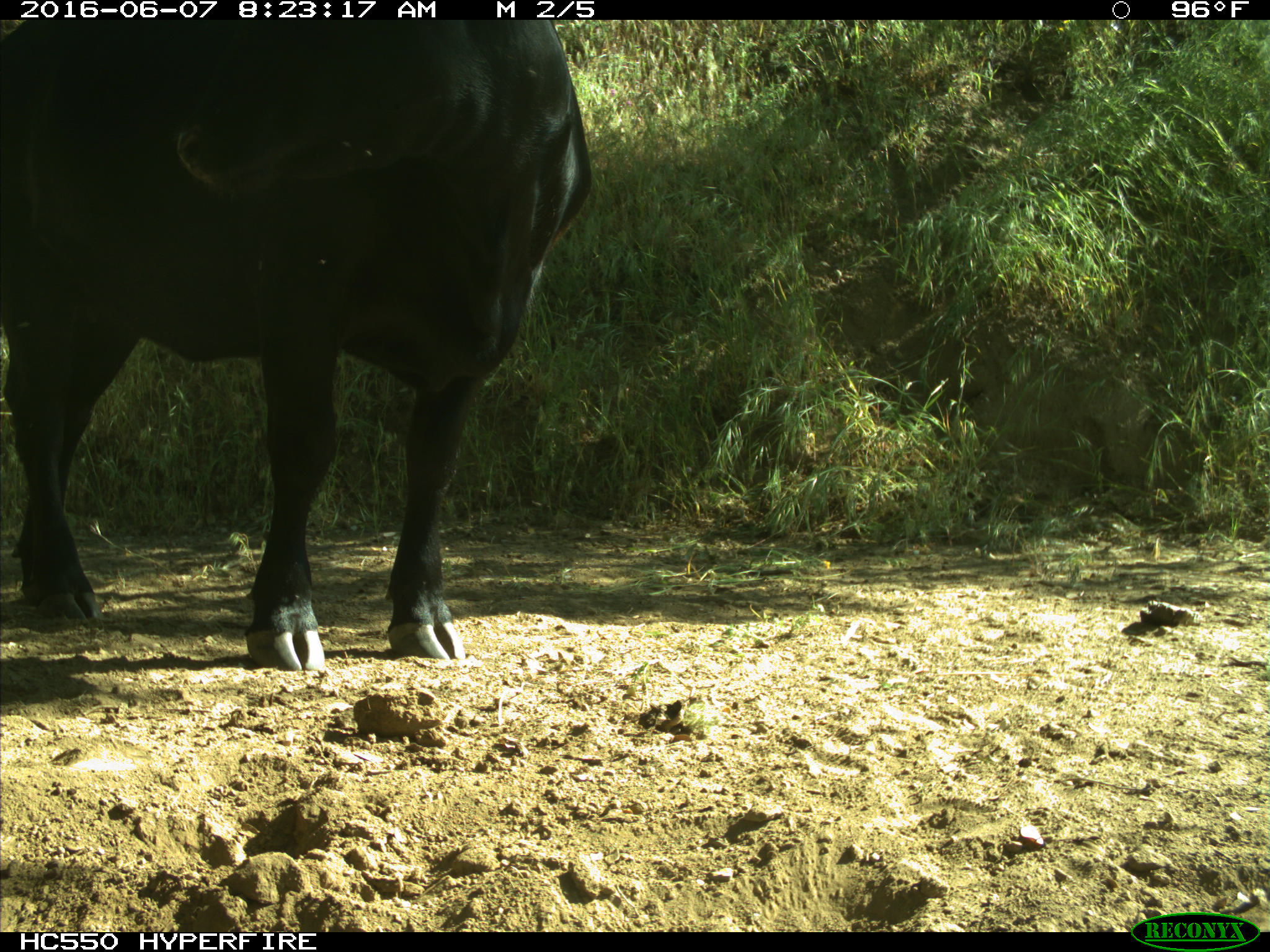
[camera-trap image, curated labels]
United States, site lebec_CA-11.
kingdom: Animalia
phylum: Chordata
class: Mammalia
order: Artiodactyla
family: Bovidae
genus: Bos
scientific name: Bos taurus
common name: domestic cow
Bos taurus (domestic cow).